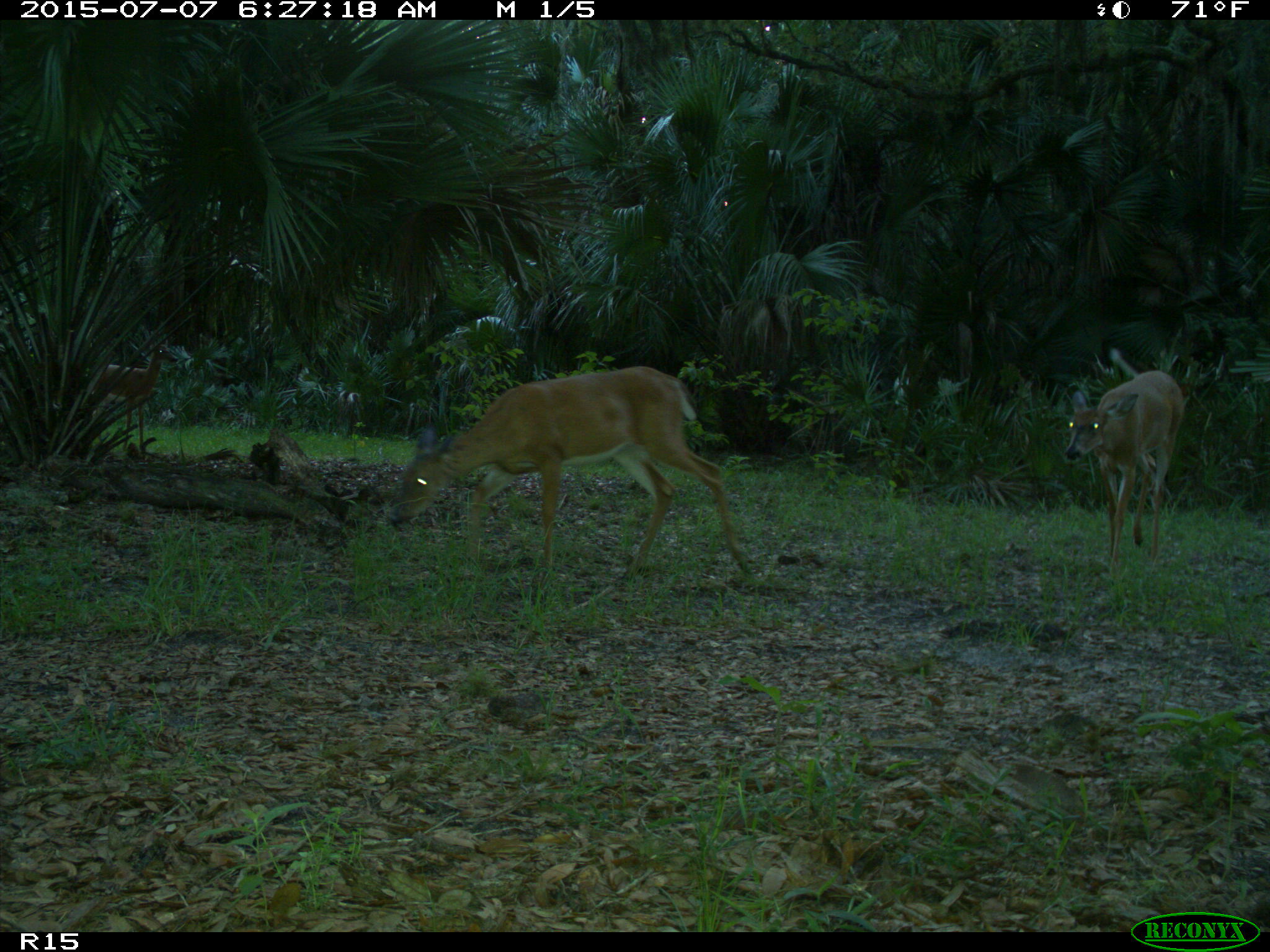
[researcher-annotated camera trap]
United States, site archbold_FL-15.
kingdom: Animalia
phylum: Chordata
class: Mammalia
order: Artiodactyla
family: Cervidae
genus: Odocoileus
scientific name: Odocoileus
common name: deer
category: unidentified deer